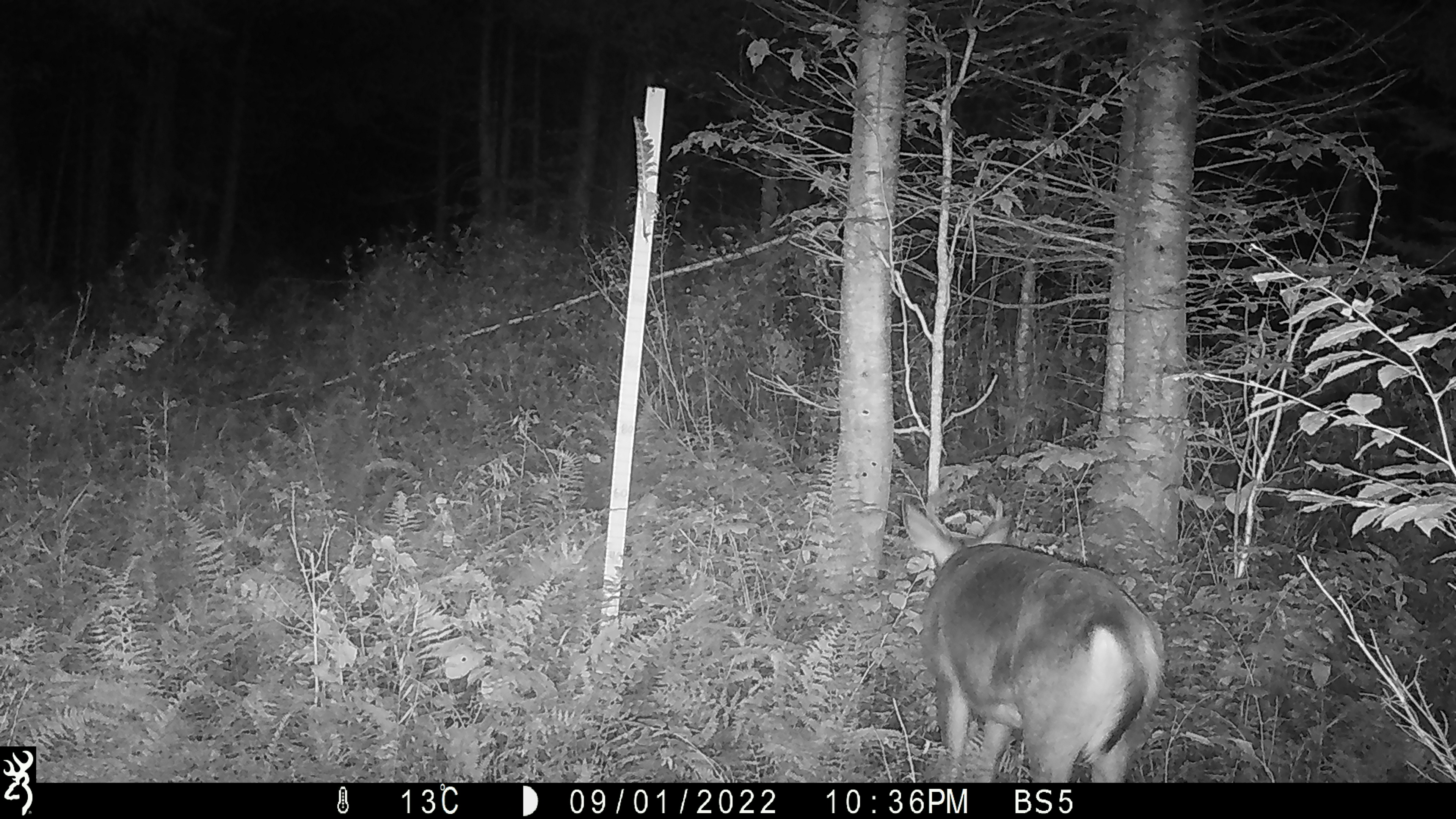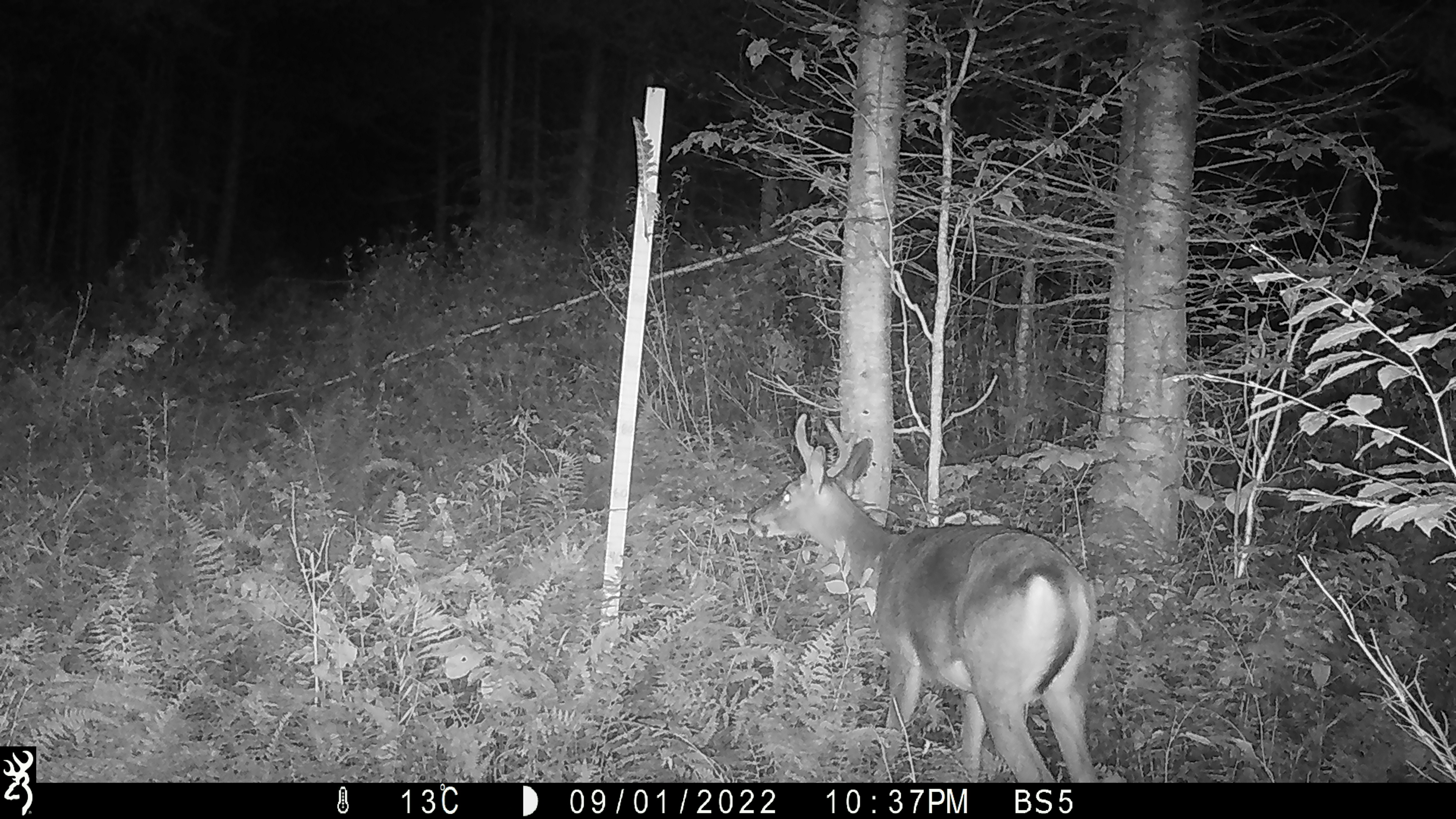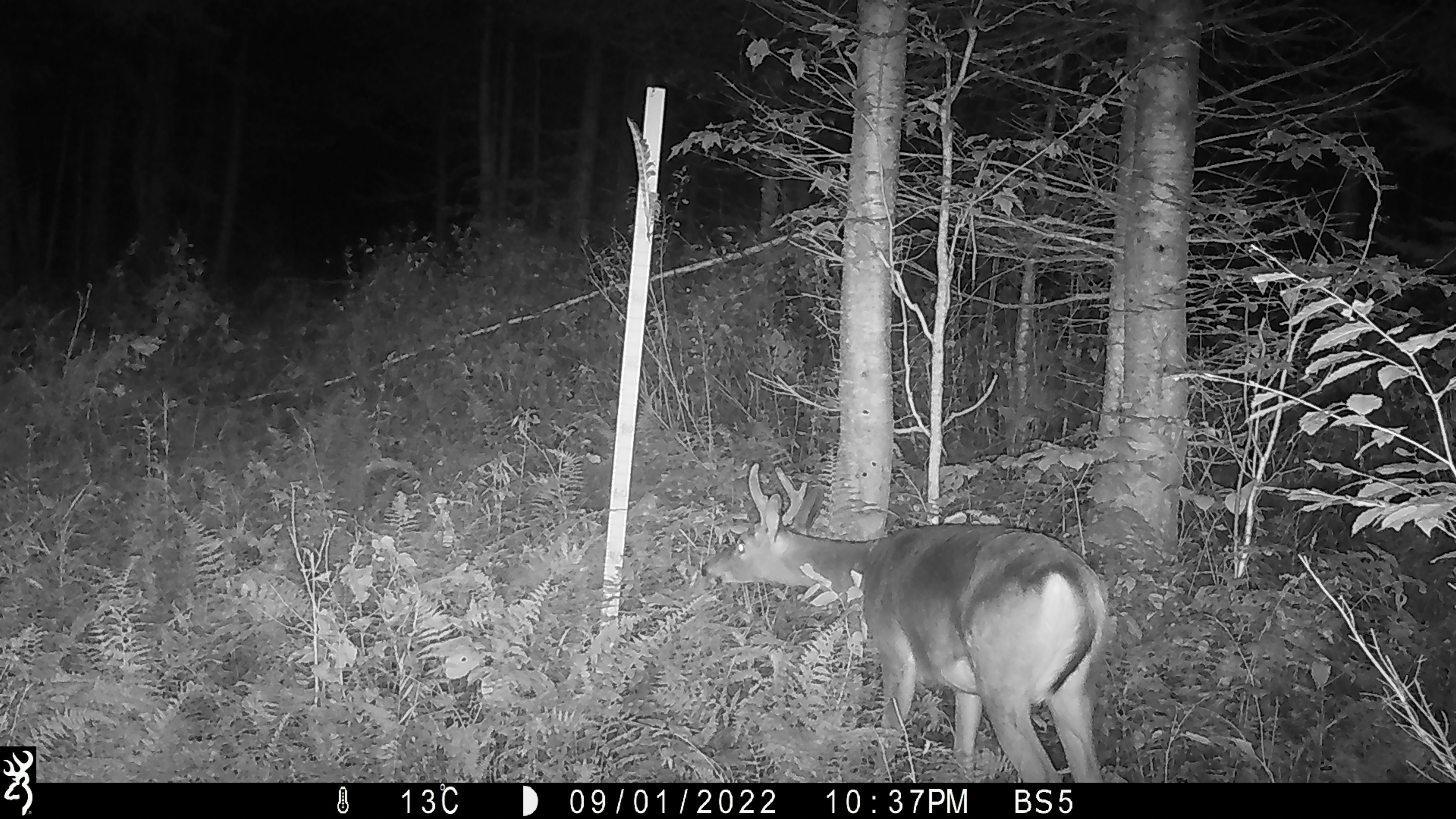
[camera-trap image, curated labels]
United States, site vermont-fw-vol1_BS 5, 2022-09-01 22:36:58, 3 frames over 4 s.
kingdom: Animalia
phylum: Chordata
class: Mammalia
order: Artiodactyla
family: Cervidae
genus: Odocoileus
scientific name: Odocoileus virginianus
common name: white-tailed deer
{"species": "white-tailed deer (Odocoileus virginianus)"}